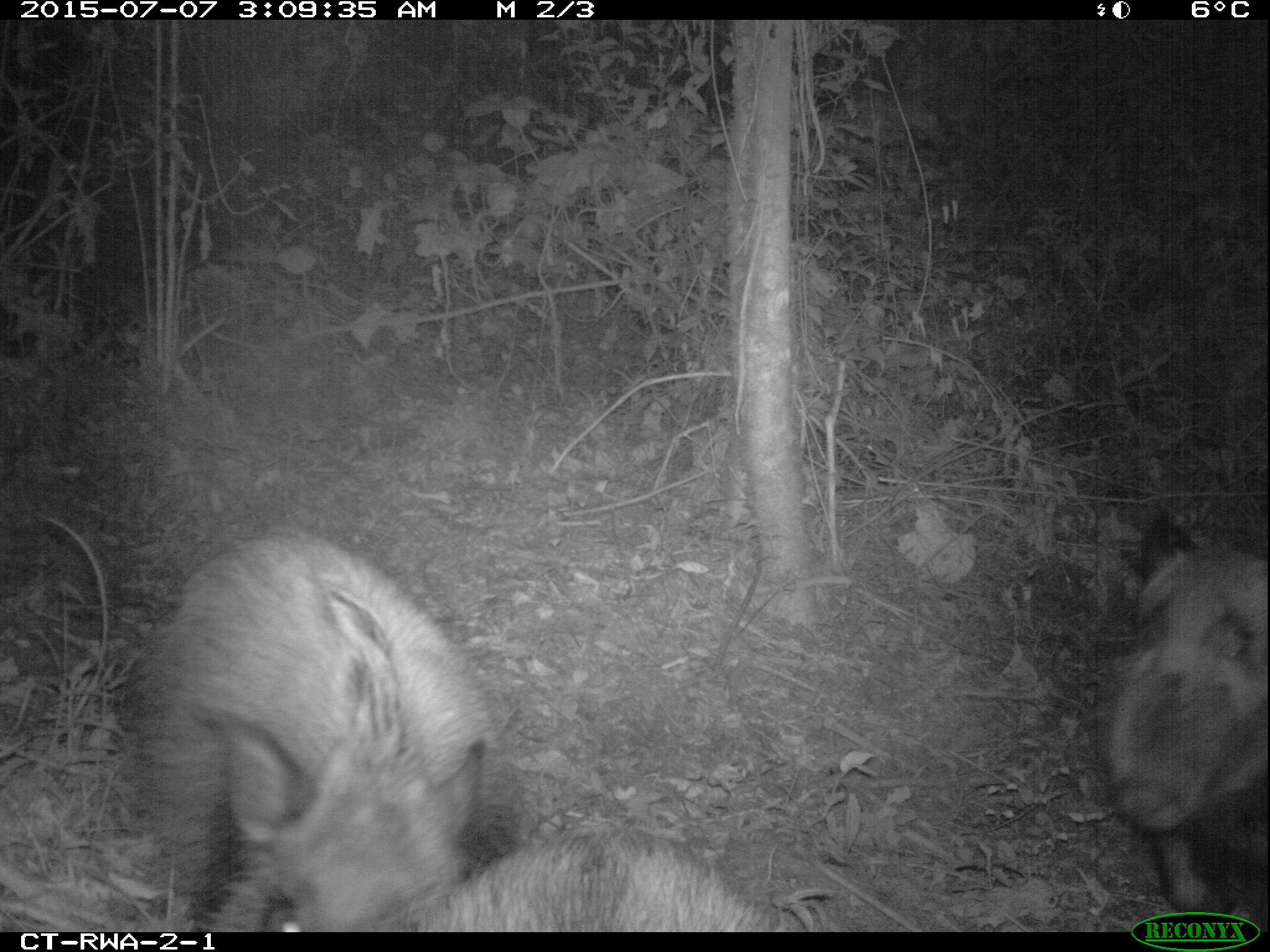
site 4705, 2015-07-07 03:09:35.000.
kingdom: Animalia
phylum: Chordata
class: Mammalia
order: Artiodactyla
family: Suidae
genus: Potamochoerus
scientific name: Potamochoerus larvatus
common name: bushpig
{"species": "Potamochoerus larvatus (bushpig)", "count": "3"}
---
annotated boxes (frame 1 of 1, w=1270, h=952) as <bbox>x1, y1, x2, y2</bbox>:
potamochoerus larvatus: <bbox>134, 536, 501, 932</bbox>; <bbox>1102, 547, 1266, 932</bbox>; <bbox>415, 829, 789, 932</bbox>